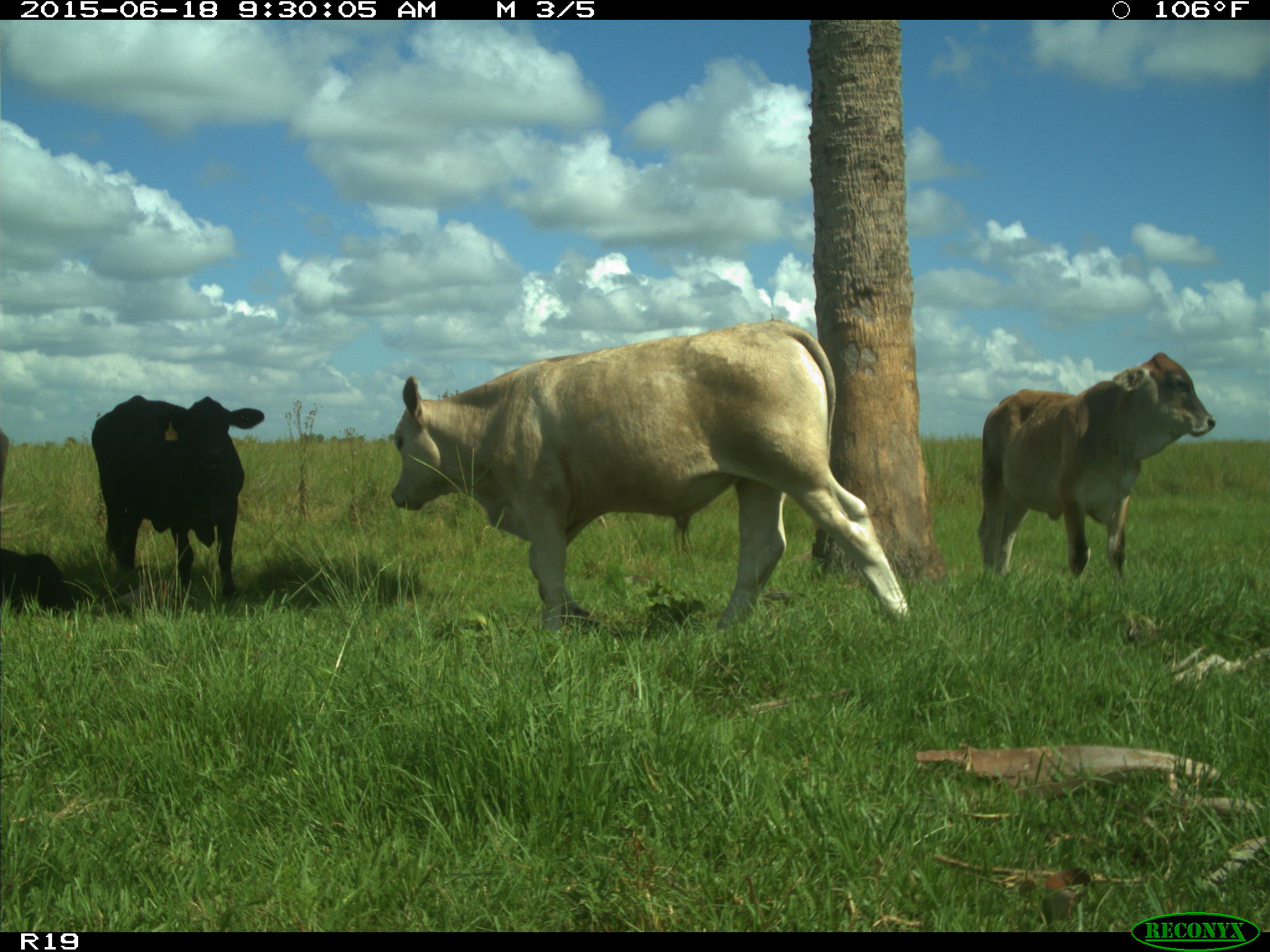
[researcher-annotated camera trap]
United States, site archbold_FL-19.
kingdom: Animalia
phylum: Chordata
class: Mammalia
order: Artiodactyla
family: Bovidae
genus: Bos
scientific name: Bos taurus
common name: domestic cow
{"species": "Bos taurus (domestic cow)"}